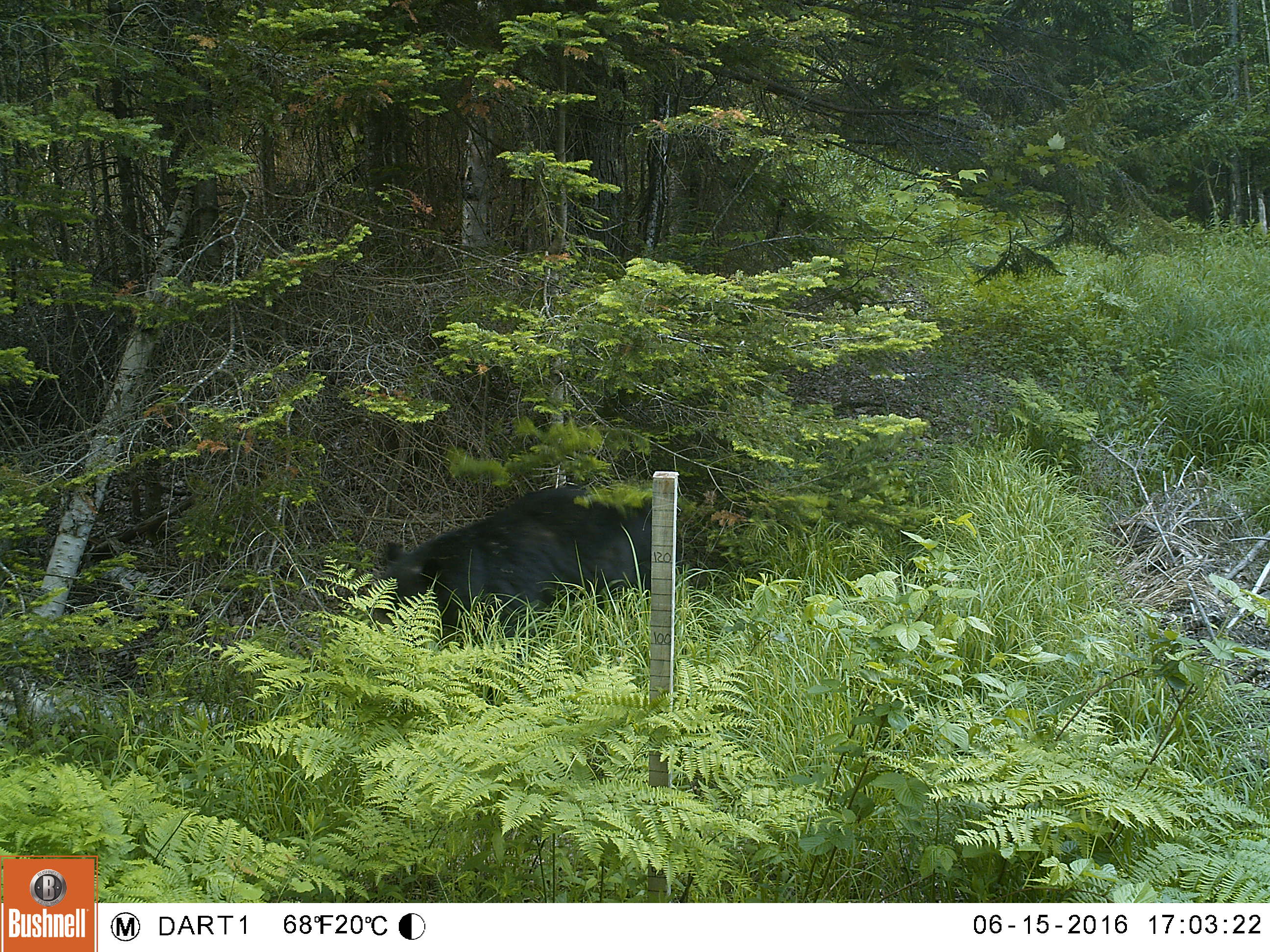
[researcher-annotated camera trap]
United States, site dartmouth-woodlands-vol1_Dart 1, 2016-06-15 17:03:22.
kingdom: Animalia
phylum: Chordata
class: Mammalia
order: Carnivora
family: Ursidae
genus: Ursus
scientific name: Ursus americanus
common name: black bear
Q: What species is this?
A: Black bear (Ursus americanus).